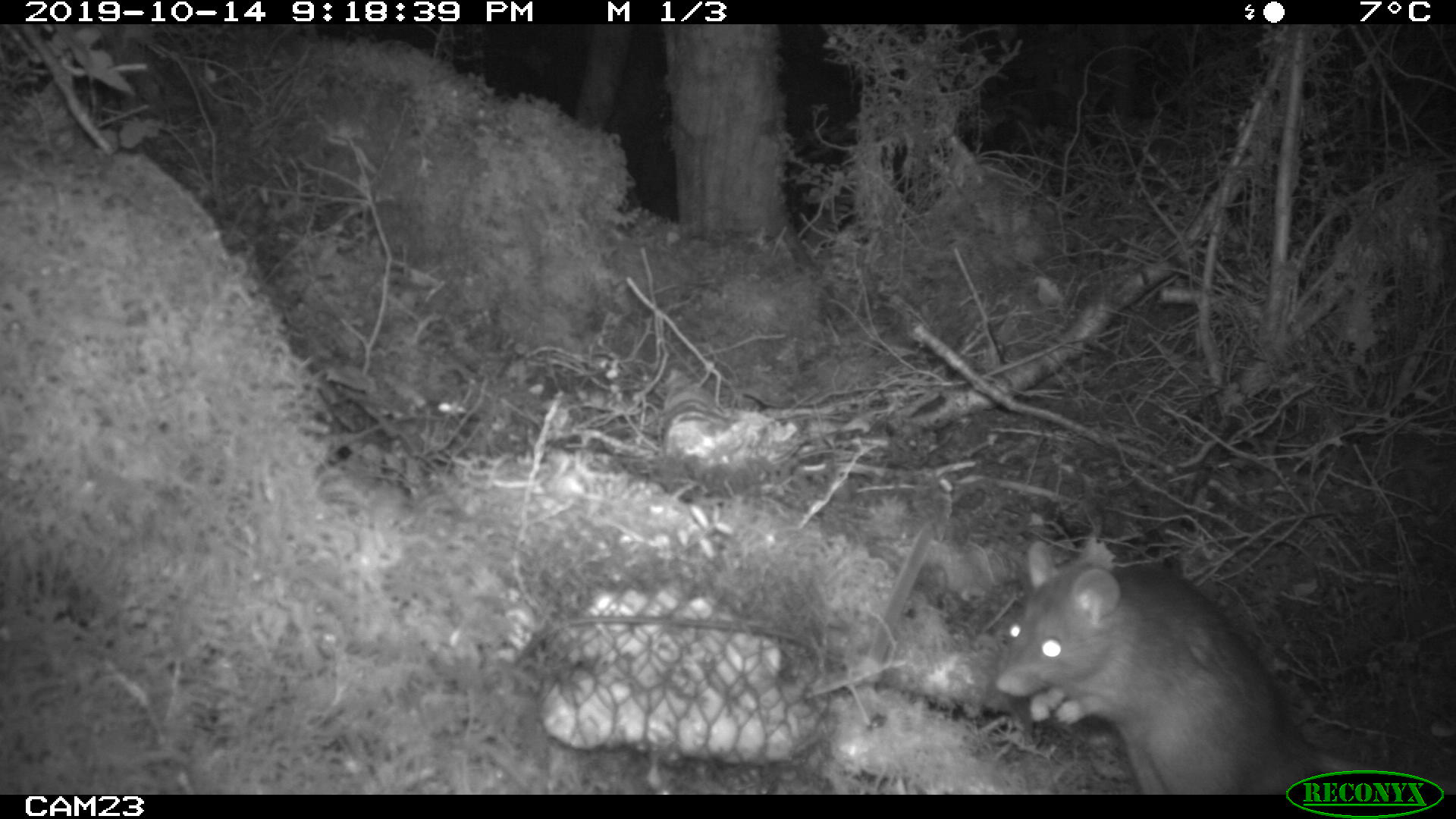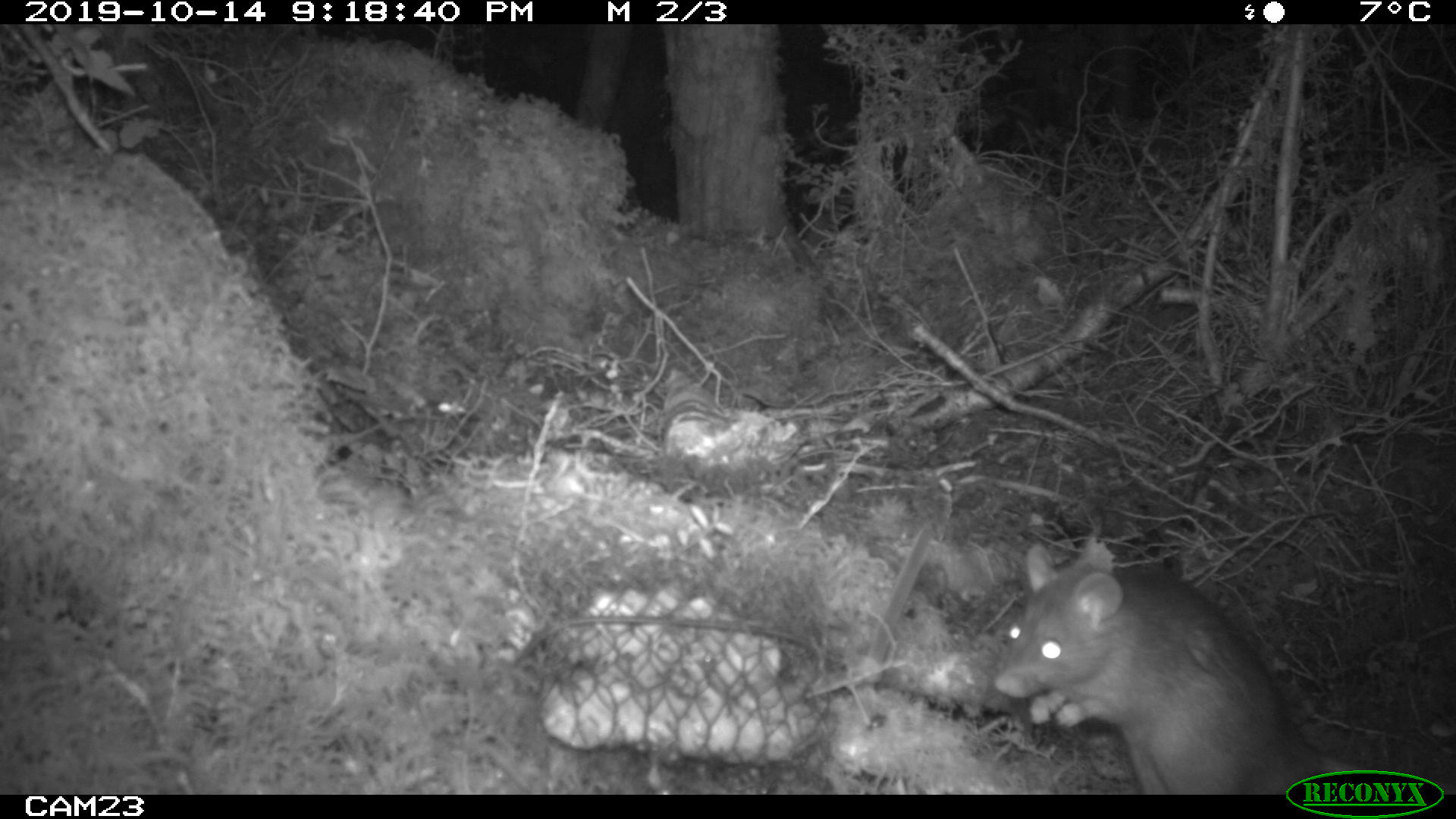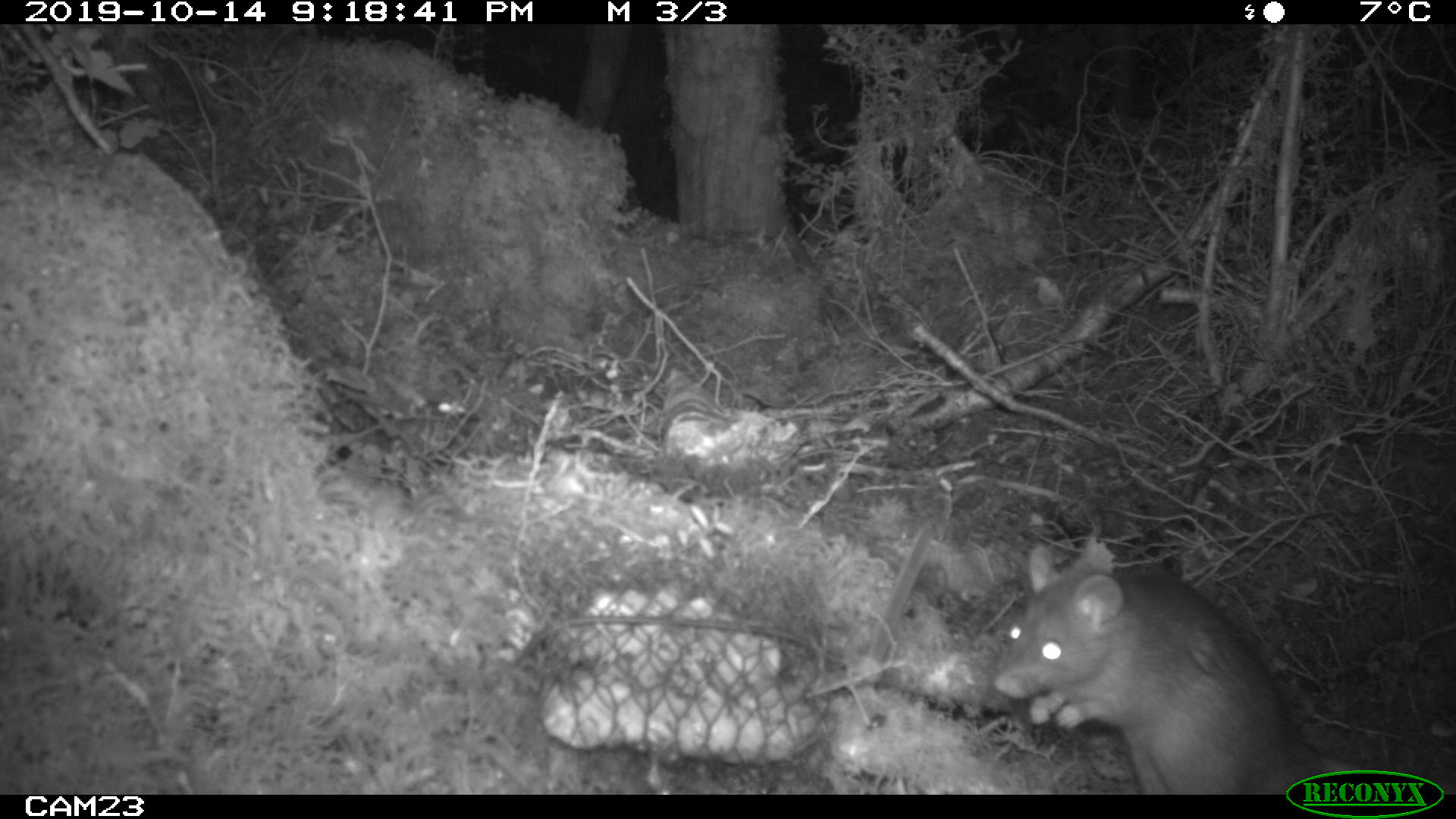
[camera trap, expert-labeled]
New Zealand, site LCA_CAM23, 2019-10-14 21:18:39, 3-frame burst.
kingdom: Animalia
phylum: Chordata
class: Mammalia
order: Rodentia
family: Muridae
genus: Rattus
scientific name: Rattus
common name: rat